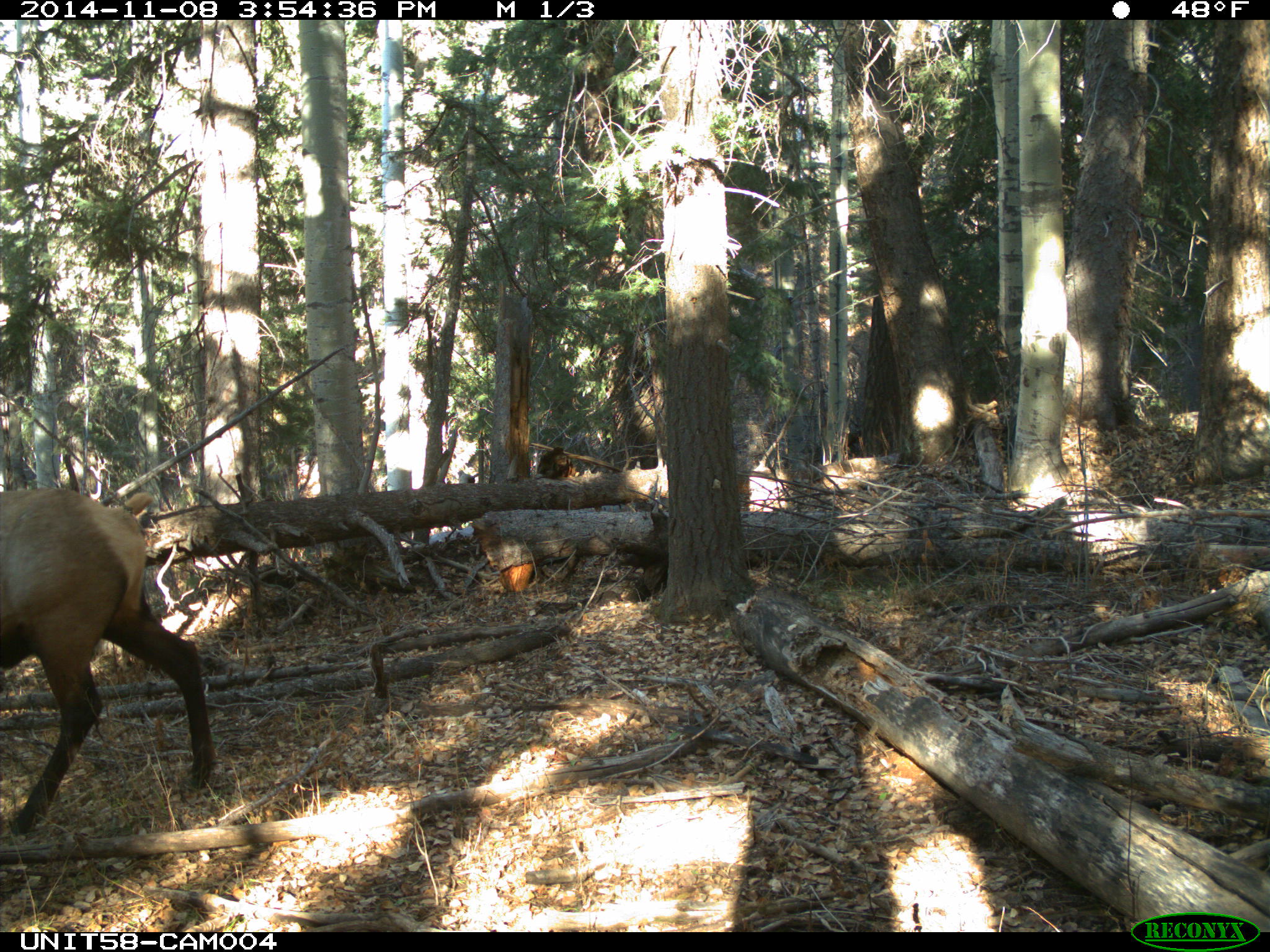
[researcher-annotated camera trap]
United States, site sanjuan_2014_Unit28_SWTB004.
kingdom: Animalia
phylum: Chordata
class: Mammalia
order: Artiodactyla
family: Cervidae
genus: Cervus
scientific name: Cervus elaphus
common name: red deer